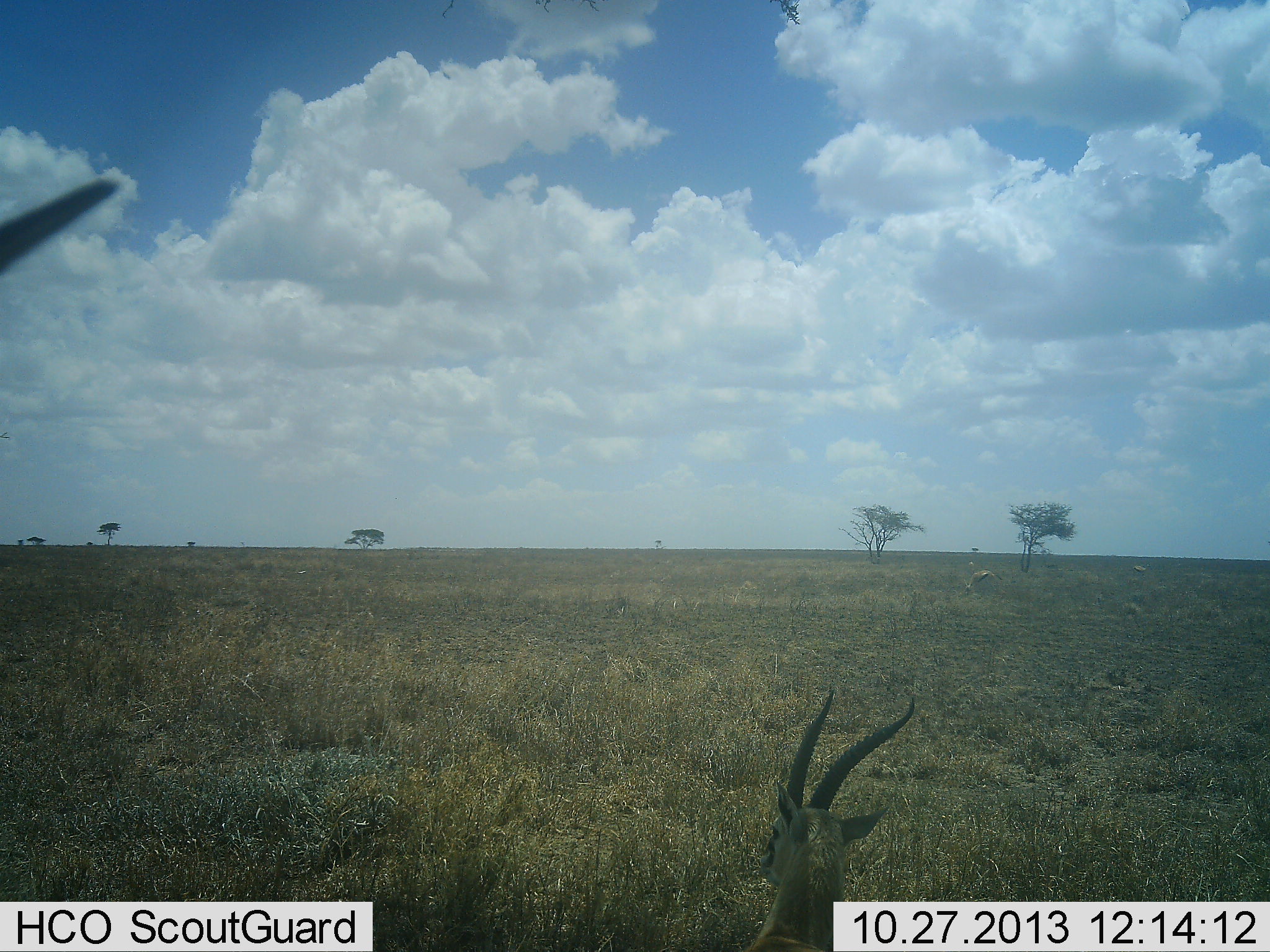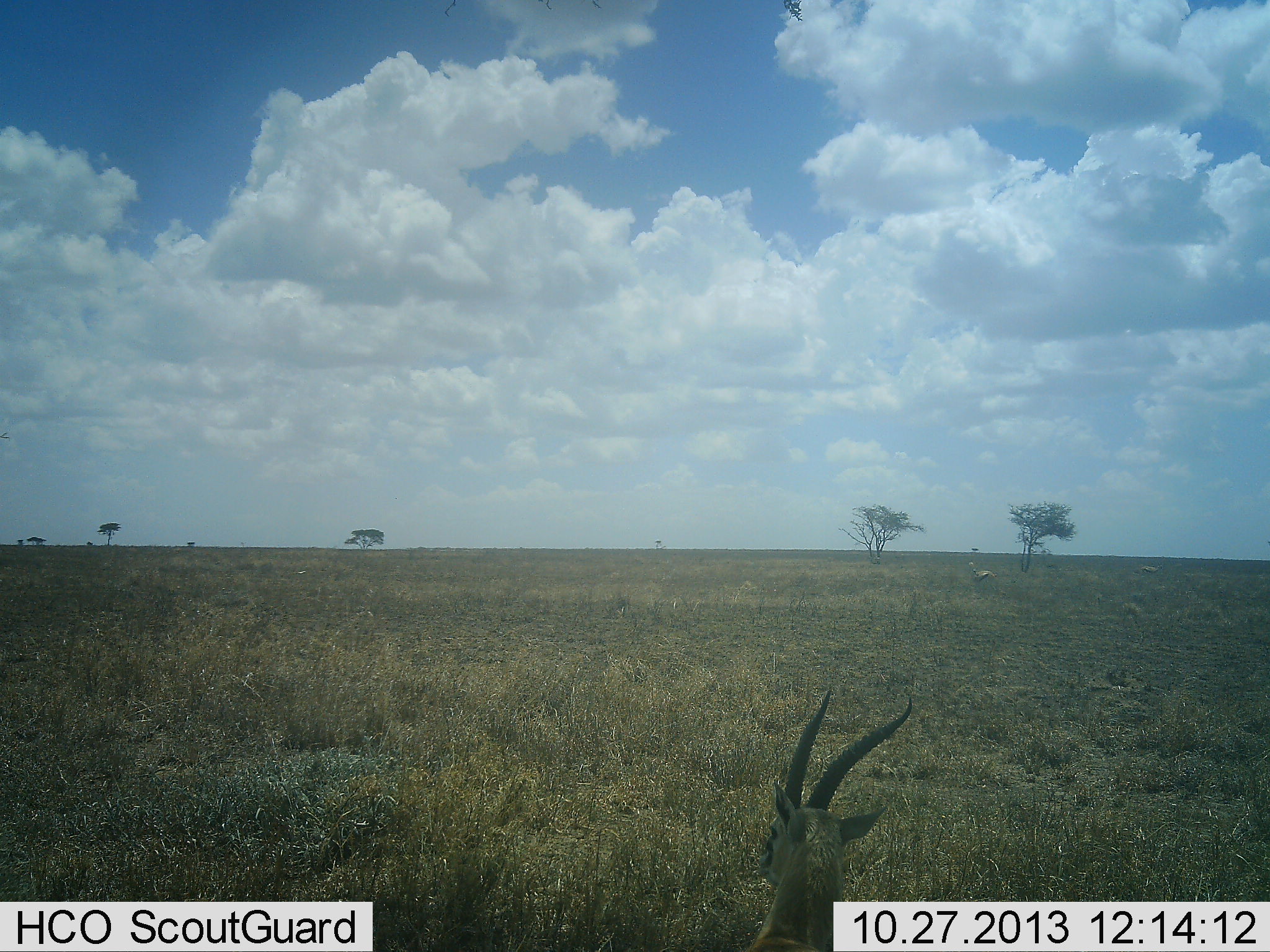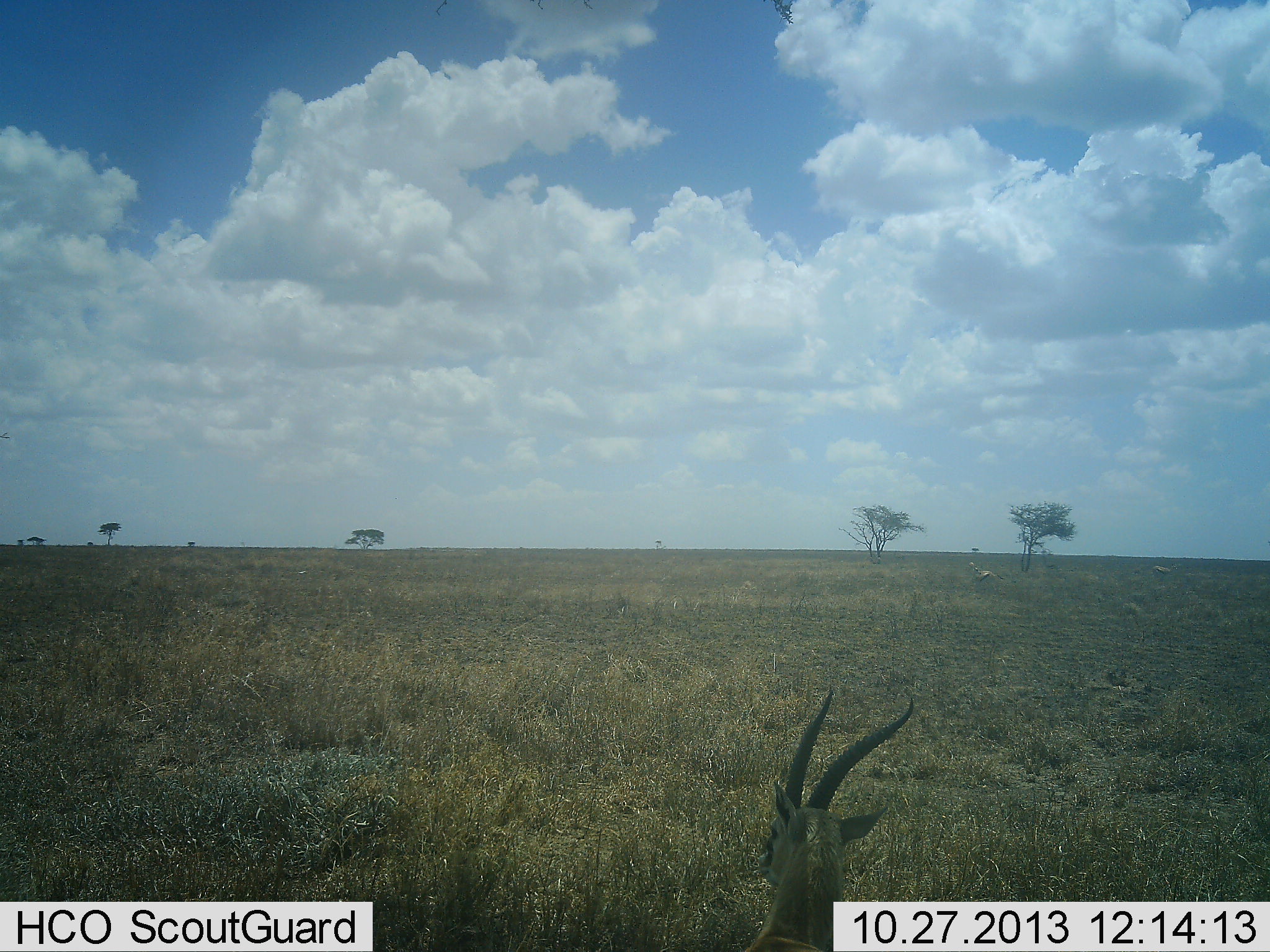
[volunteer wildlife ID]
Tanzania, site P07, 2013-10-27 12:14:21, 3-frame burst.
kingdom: Animalia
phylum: Chordata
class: Mammalia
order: Artiodactyla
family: Bovidae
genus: Eudorcas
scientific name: Eudorcas thomsonii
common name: thomson's gazelle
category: gazellethomsons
Gazellethomsons (thomson's gazelle) (Eudorcas thomsonii), count 2. Behavior (volunteer vote fractions): standing 62%, resting 71%, moving 14%, interacting 0%. Young present (vote fraction): 0%. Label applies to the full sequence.